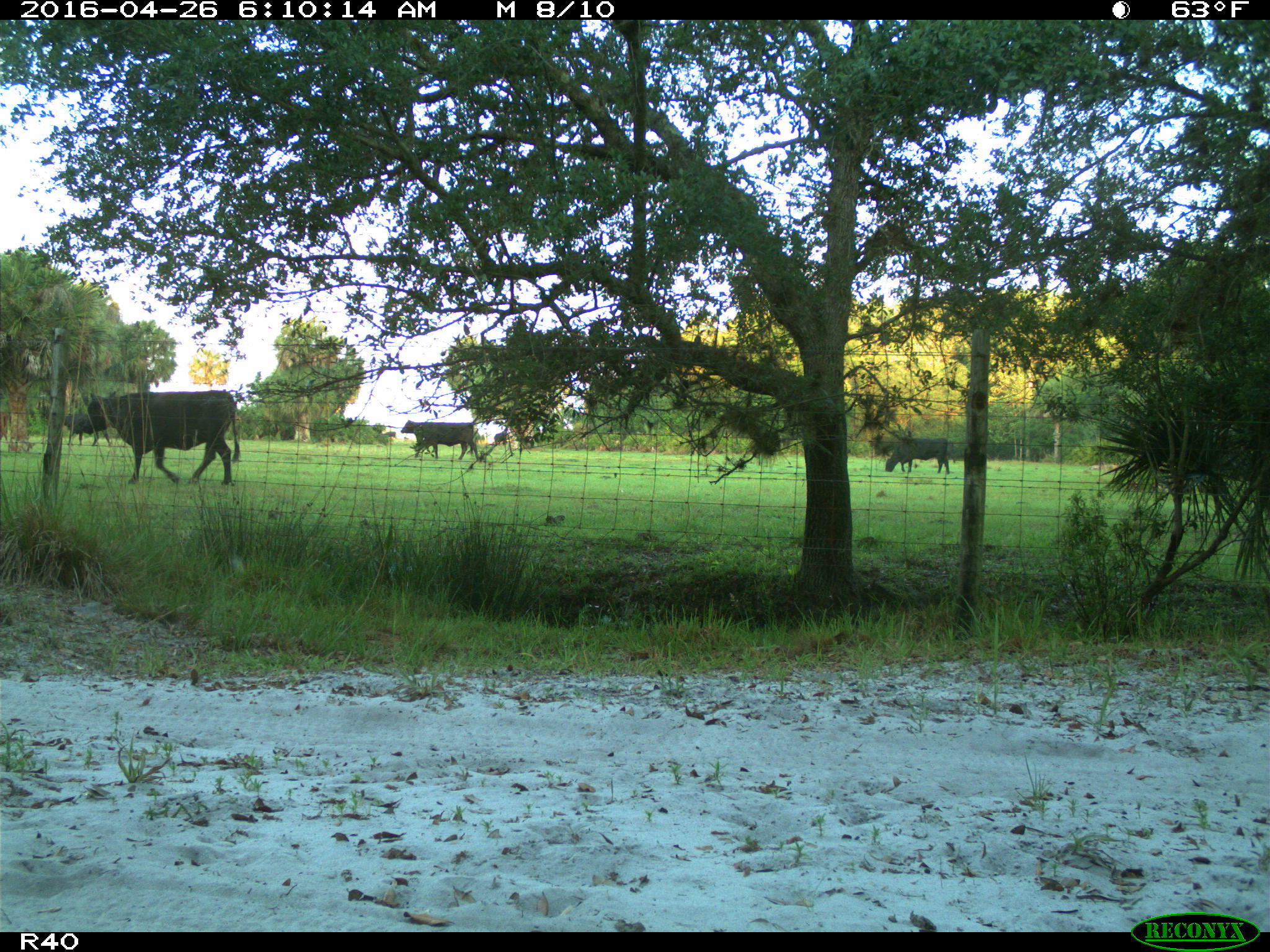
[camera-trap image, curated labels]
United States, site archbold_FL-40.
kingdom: Animalia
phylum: Chordata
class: Mammalia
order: Artiodactyla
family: Bovidae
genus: Bos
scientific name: Bos taurus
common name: domestic cow